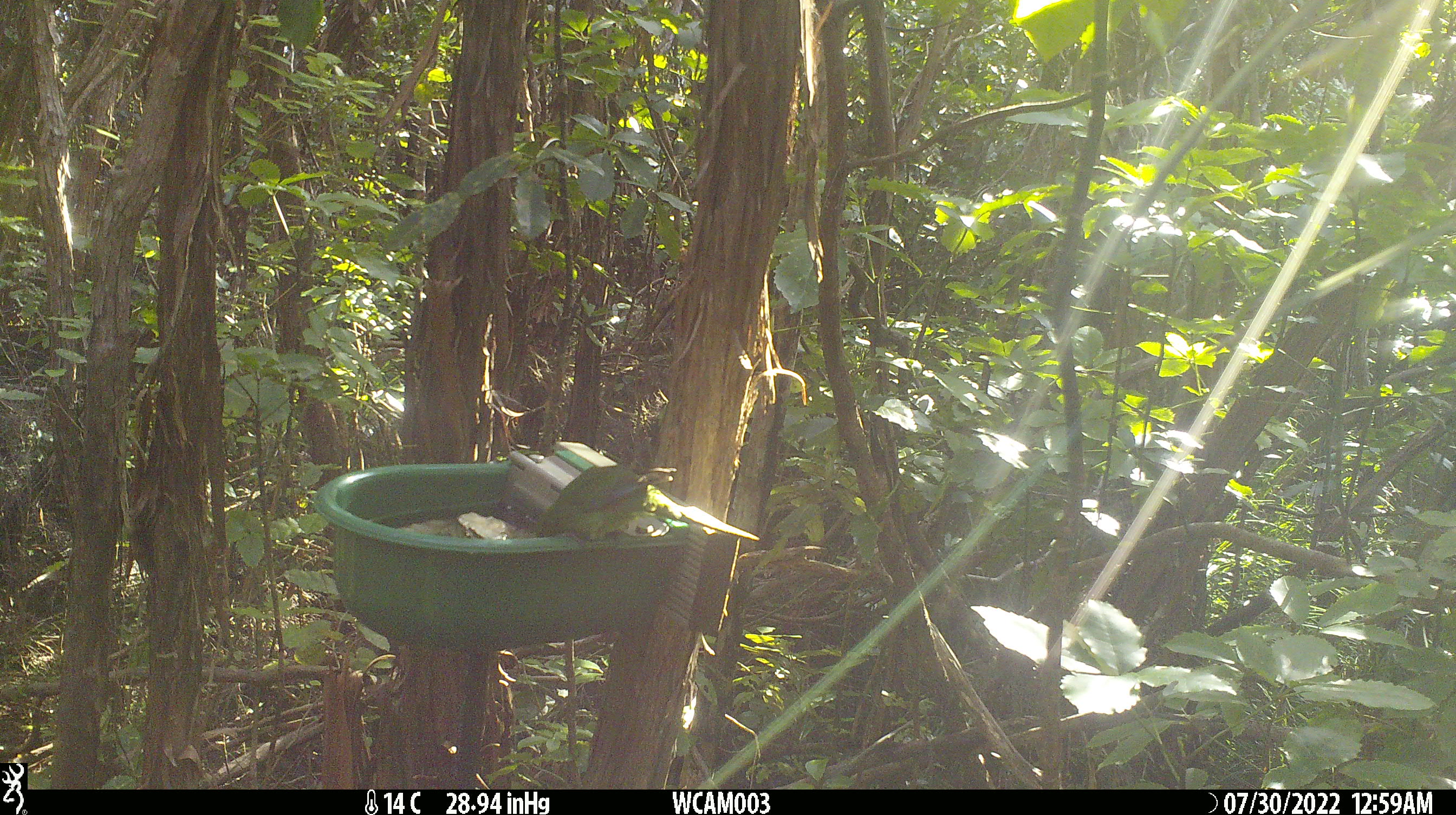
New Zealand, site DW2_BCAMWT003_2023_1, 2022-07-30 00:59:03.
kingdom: Animalia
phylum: Chordata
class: Aves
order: Psittaciformes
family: Psittaculidae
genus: Cyanoramphus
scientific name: Cyanoramphus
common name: parakeet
Parakeet (Cyanoramphus).